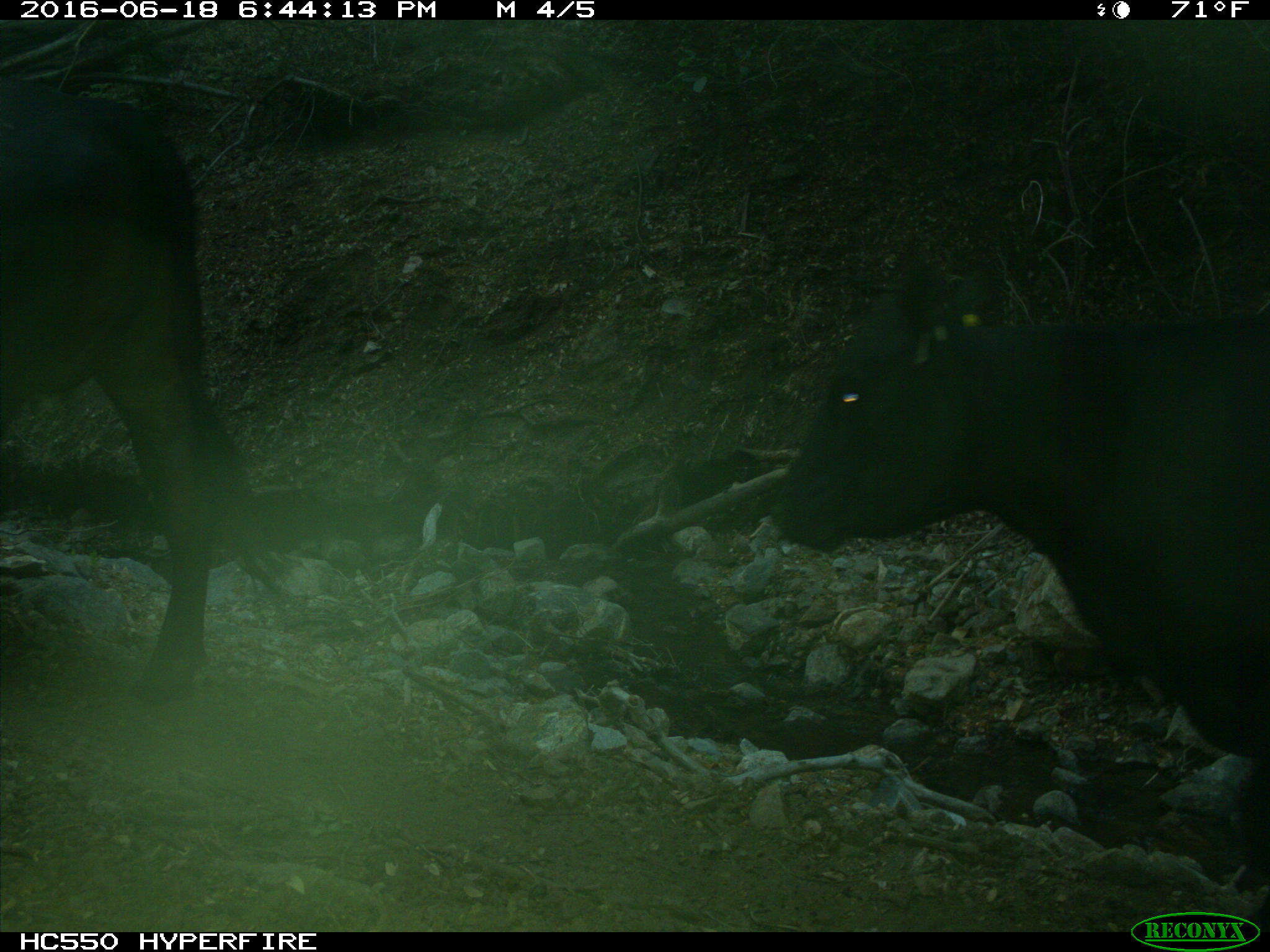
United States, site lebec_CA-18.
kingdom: Animalia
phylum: Chordata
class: Mammalia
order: Artiodactyla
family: Bovidae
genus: Bos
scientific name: Bos taurus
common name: domestic cow